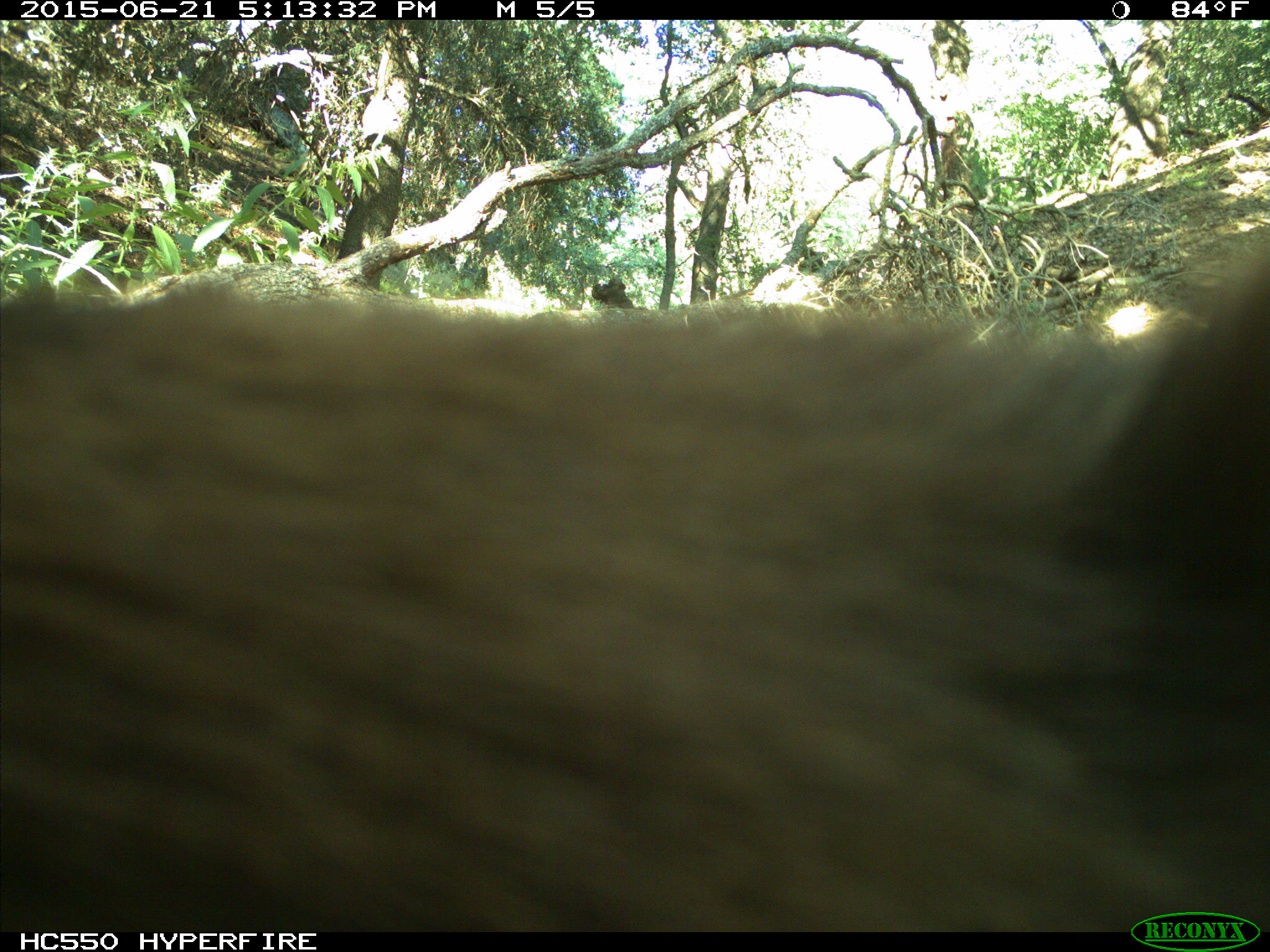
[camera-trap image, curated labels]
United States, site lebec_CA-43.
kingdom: Animalia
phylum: Chordata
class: Mammalia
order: Carnivora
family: Ursidae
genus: Ursus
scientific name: Ursus americanus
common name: american black bear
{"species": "Ursus americanus (american black bear)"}